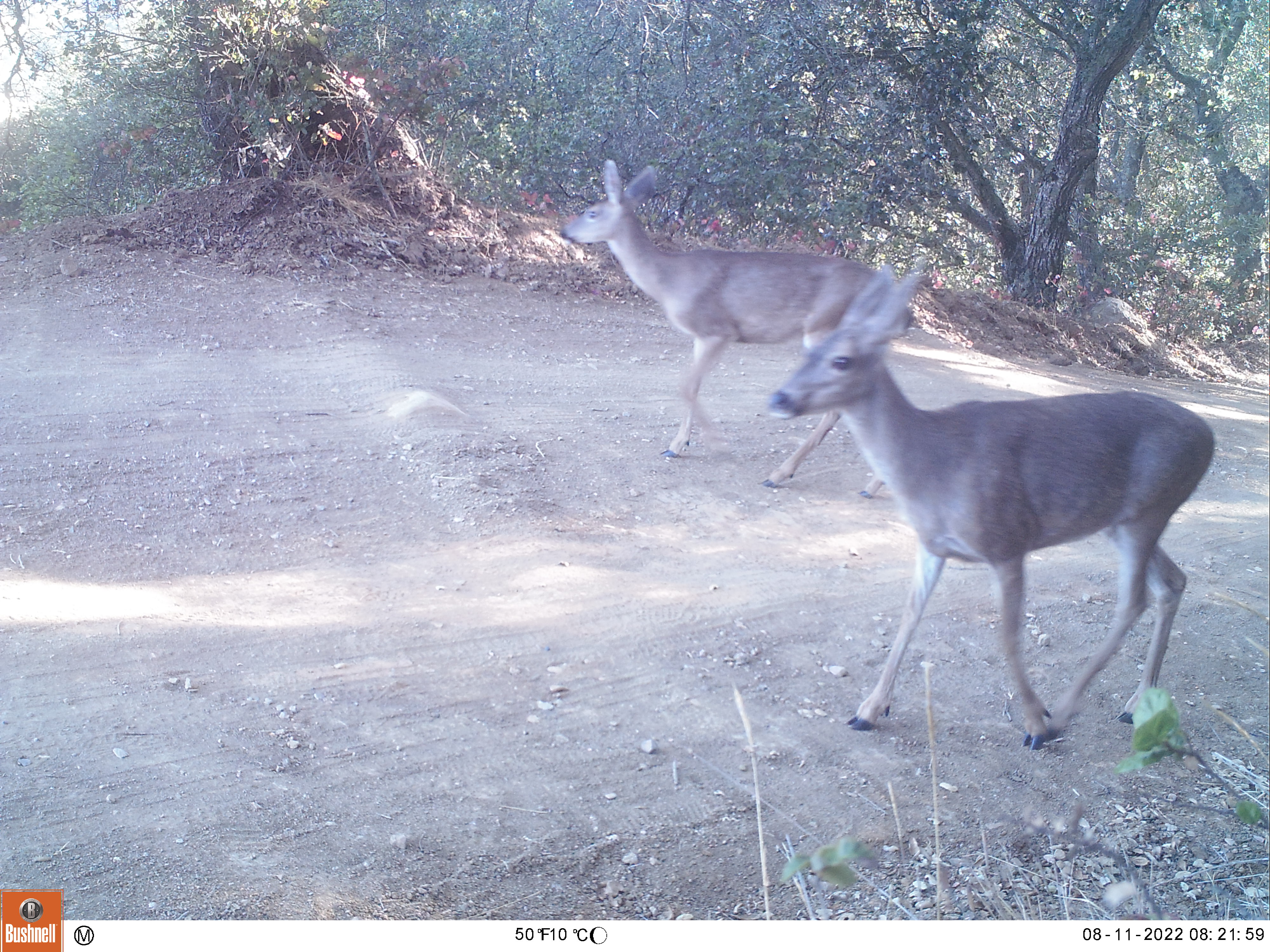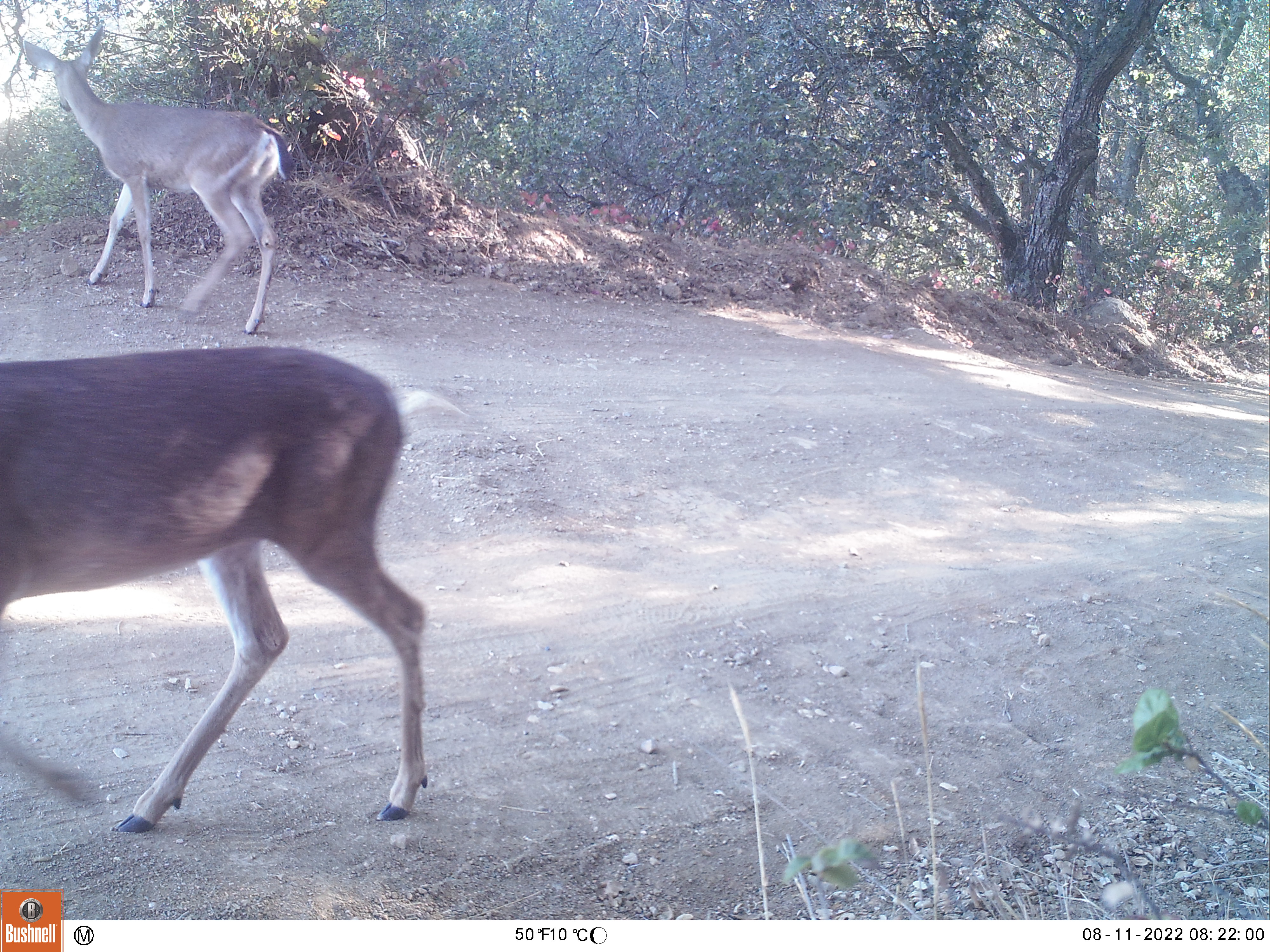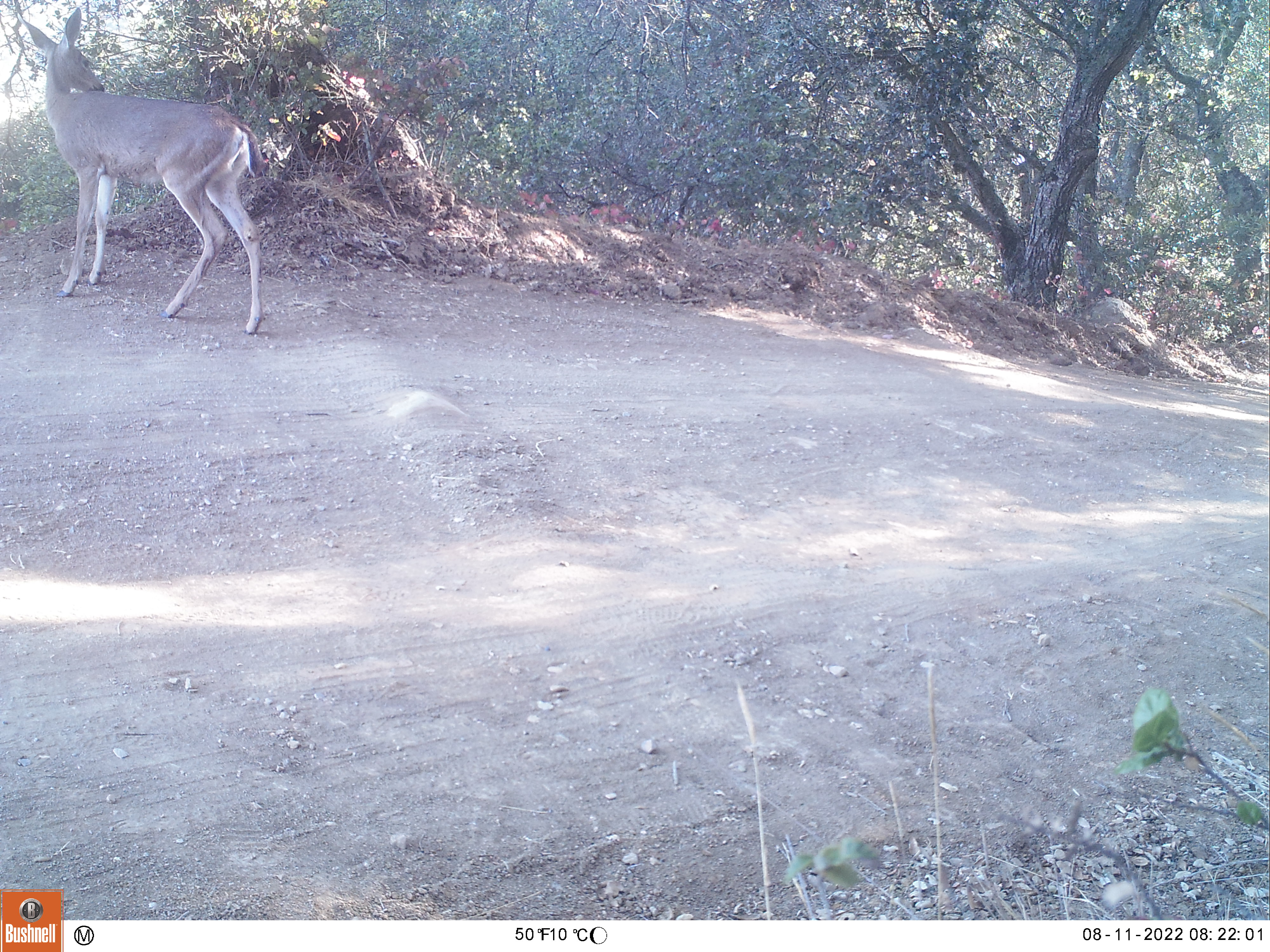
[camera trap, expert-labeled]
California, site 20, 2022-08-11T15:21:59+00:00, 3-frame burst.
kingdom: Animalia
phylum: Chordata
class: Mammalia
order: Artiodactyla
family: Cervidae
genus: Odocoileus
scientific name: Odocoileus hemionus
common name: mule deer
Mule deer (Odocoileus hemionus).